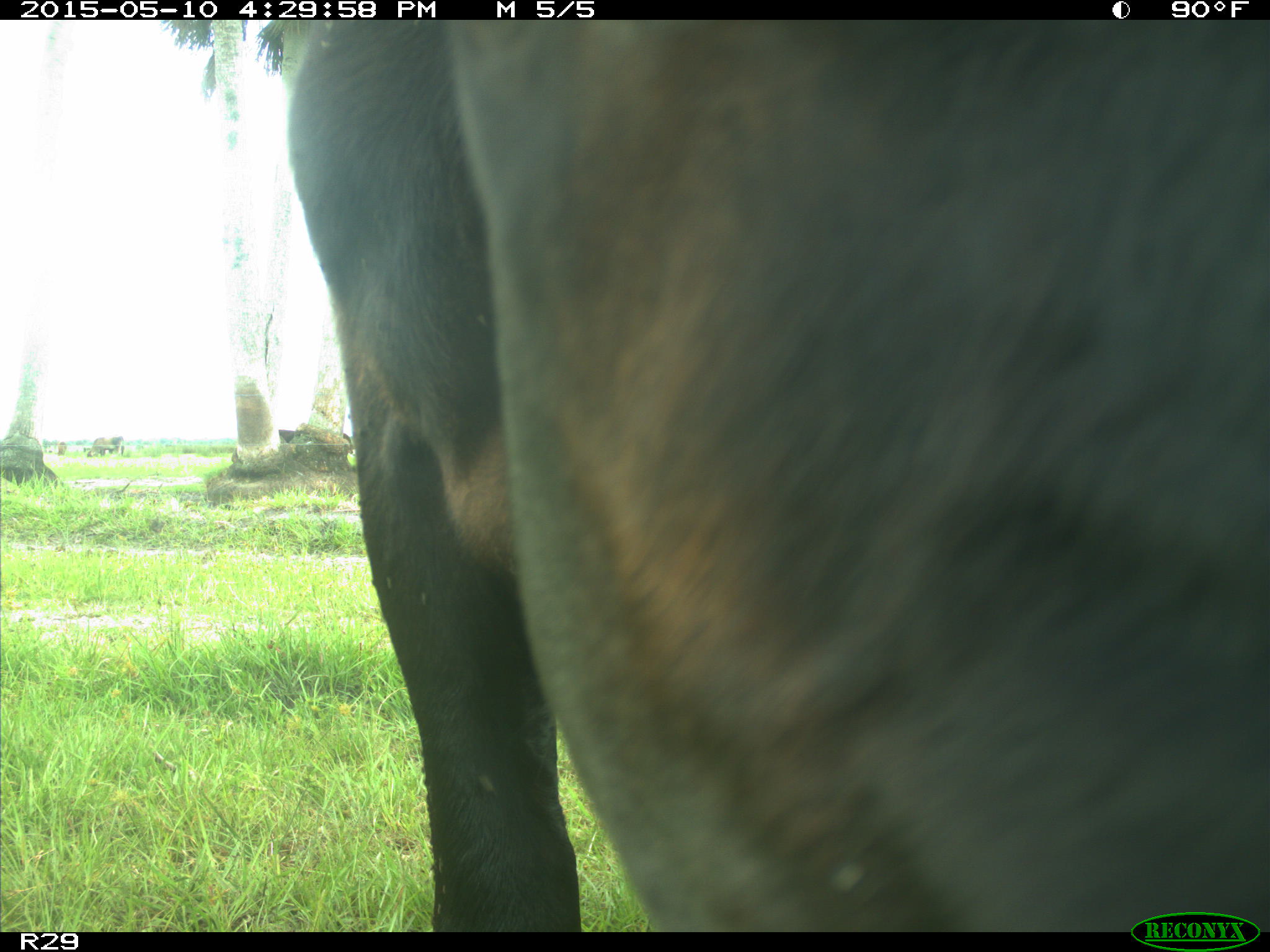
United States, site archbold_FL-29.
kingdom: Animalia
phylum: Chordata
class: Mammalia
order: Artiodactyla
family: Bovidae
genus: Bos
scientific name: Bos taurus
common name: domestic cow